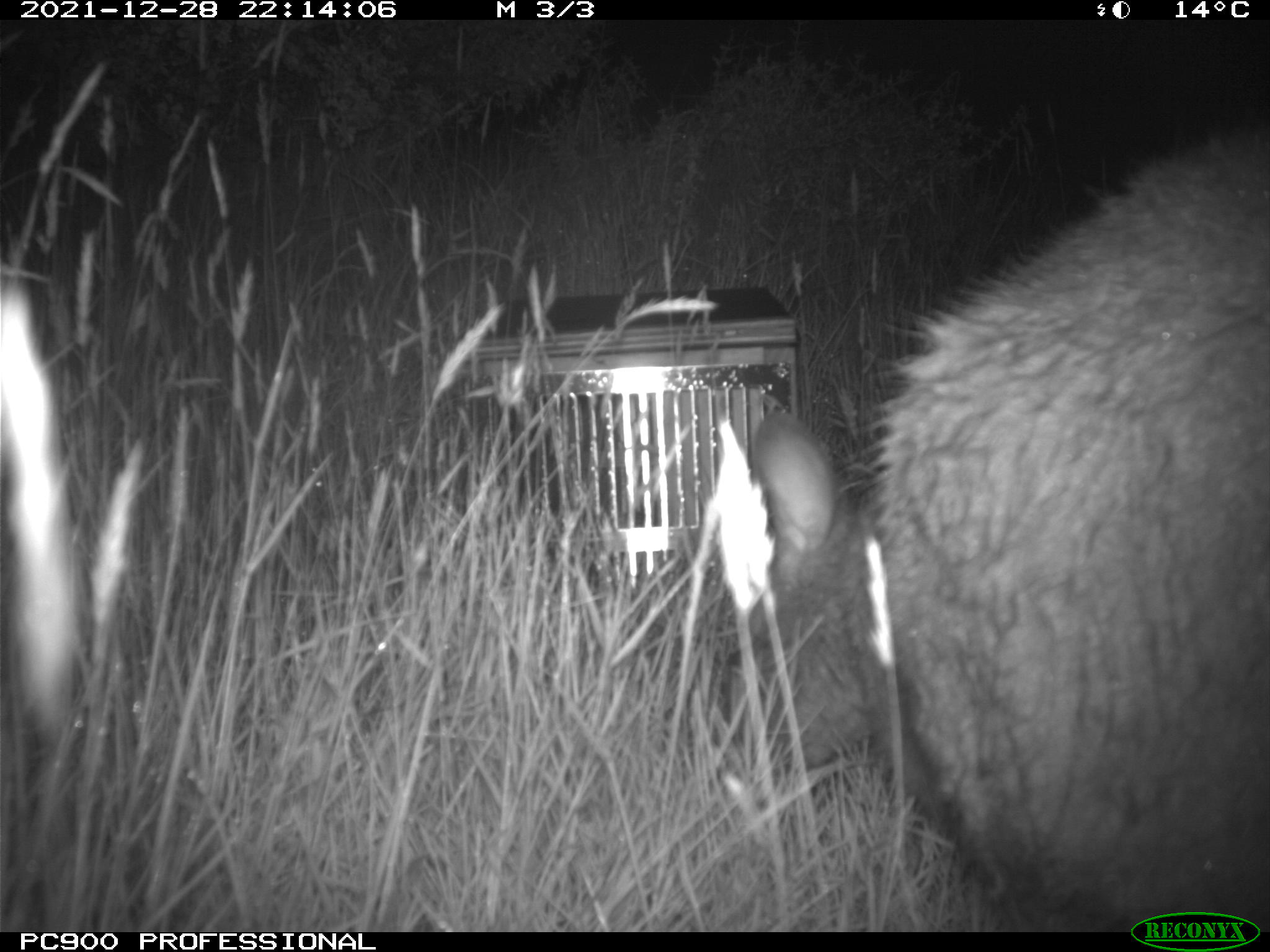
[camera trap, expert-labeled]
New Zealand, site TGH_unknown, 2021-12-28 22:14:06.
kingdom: Animalia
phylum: Chordata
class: Mammalia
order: Diprotodontia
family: Macropodidae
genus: Notamacropus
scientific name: Notamacropus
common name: wallaby